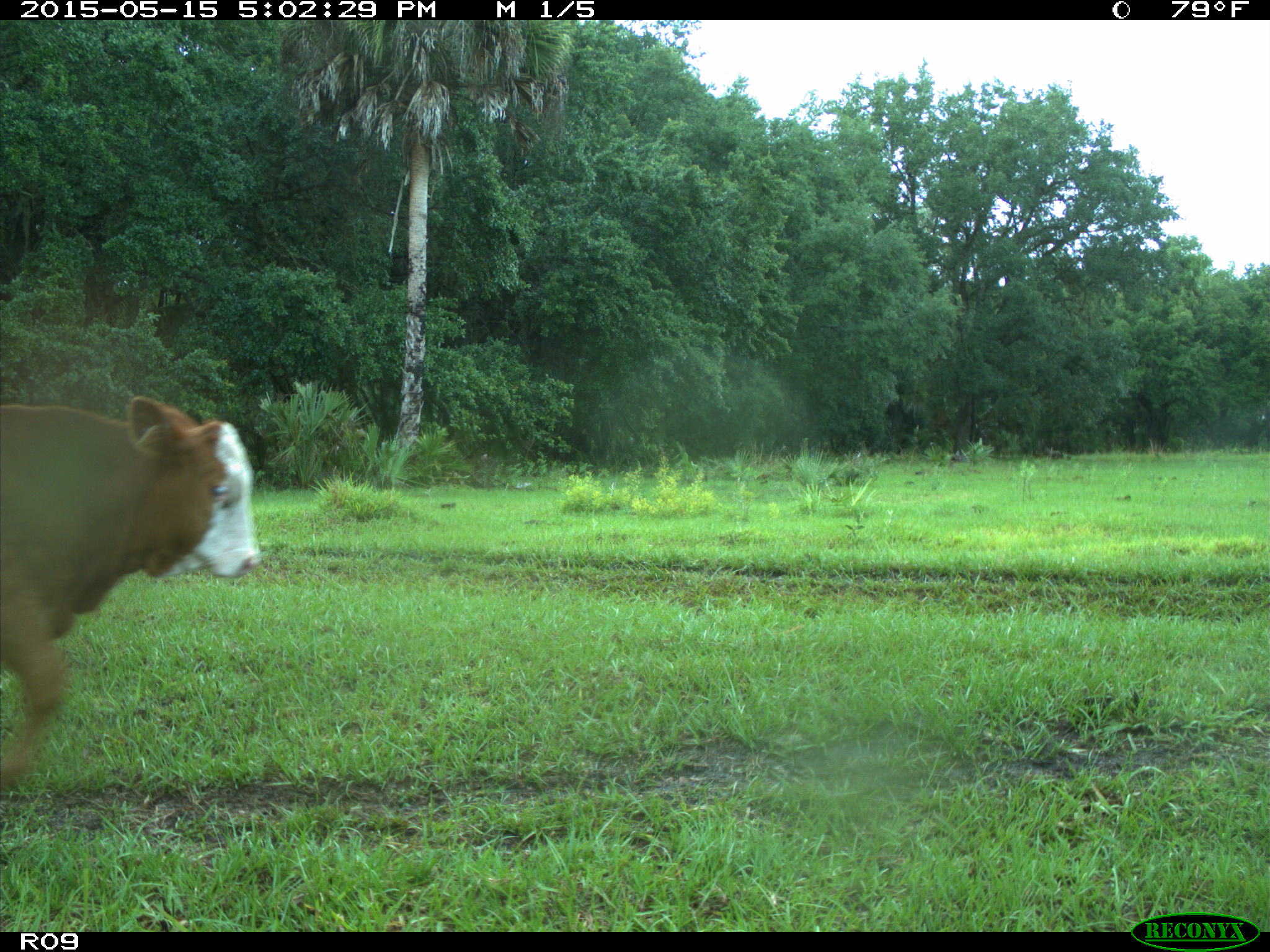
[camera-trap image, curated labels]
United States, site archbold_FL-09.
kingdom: Animalia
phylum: Chordata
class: Mammalia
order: Artiodactyla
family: Bovidae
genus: Bos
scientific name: Bos taurus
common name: domestic cow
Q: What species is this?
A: Bos taurus (domestic cow).